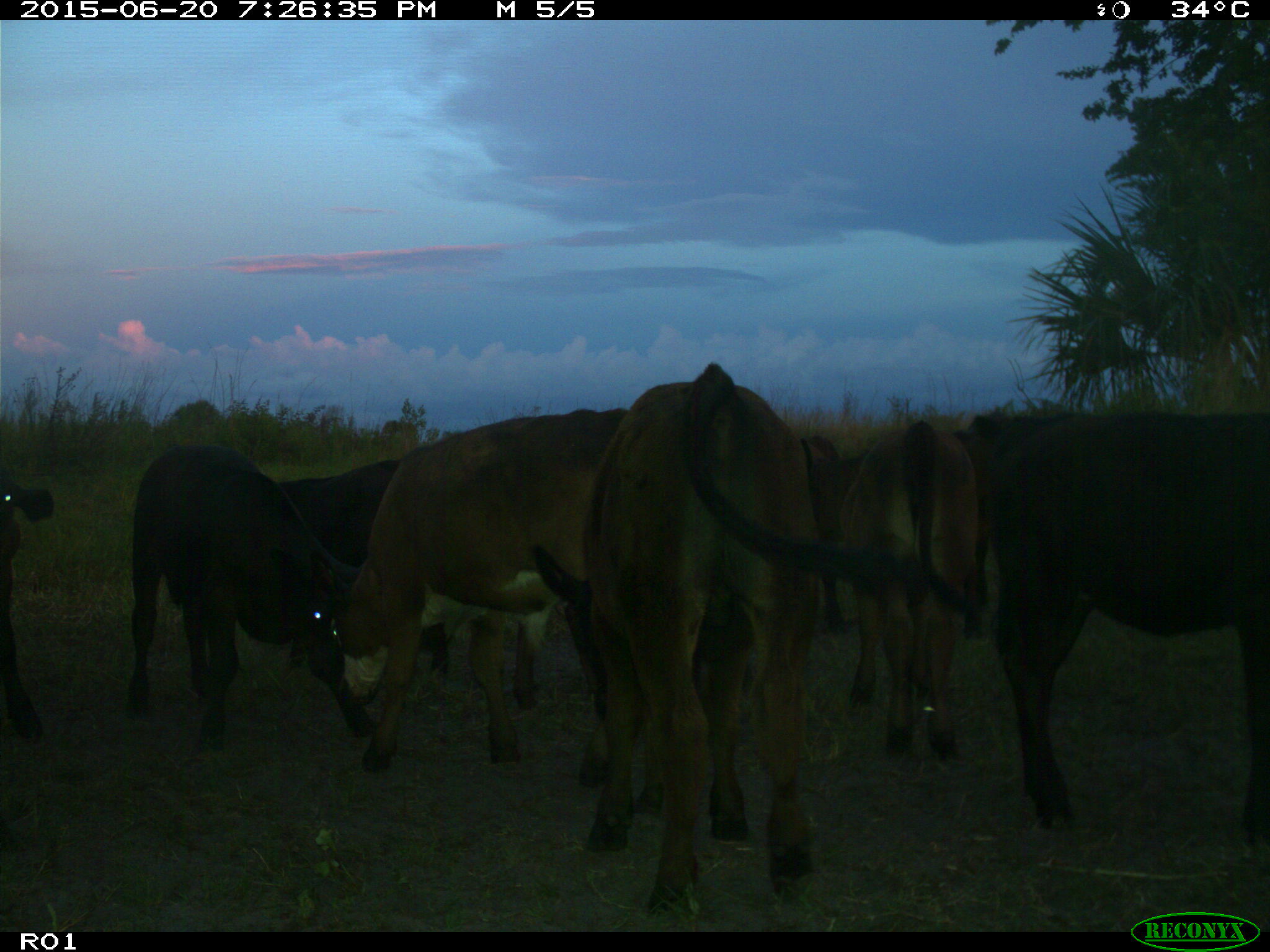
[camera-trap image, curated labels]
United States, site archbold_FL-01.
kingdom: Animalia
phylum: Chordata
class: Mammalia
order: Artiodactyla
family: Bovidae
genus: Bos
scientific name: Bos taurus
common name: domestic cow